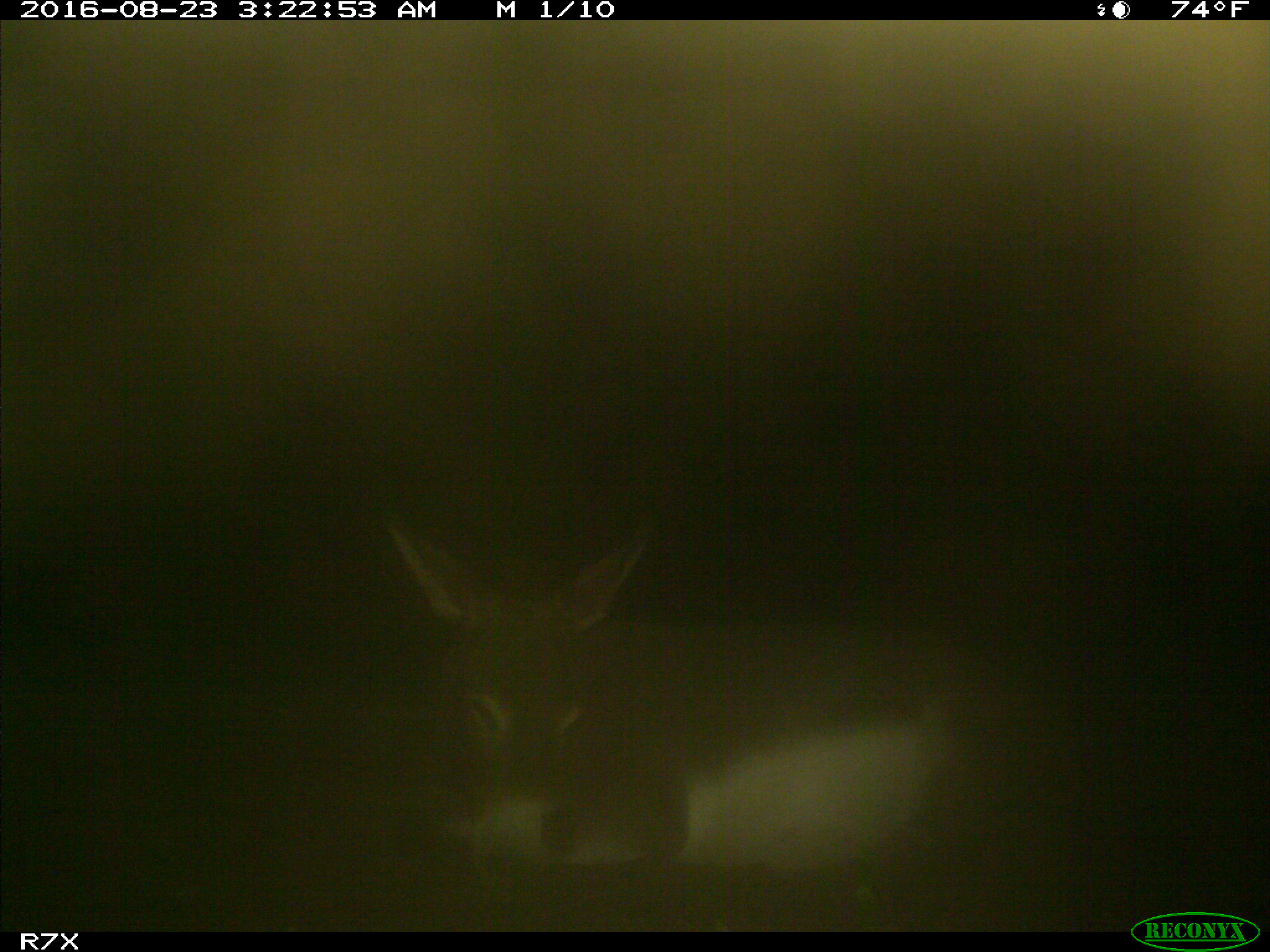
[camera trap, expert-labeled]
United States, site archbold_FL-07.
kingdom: Animalia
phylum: Chordata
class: Mammalia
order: Perissodactyla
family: Equidae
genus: Equus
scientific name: Equus africanus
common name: african wild ass